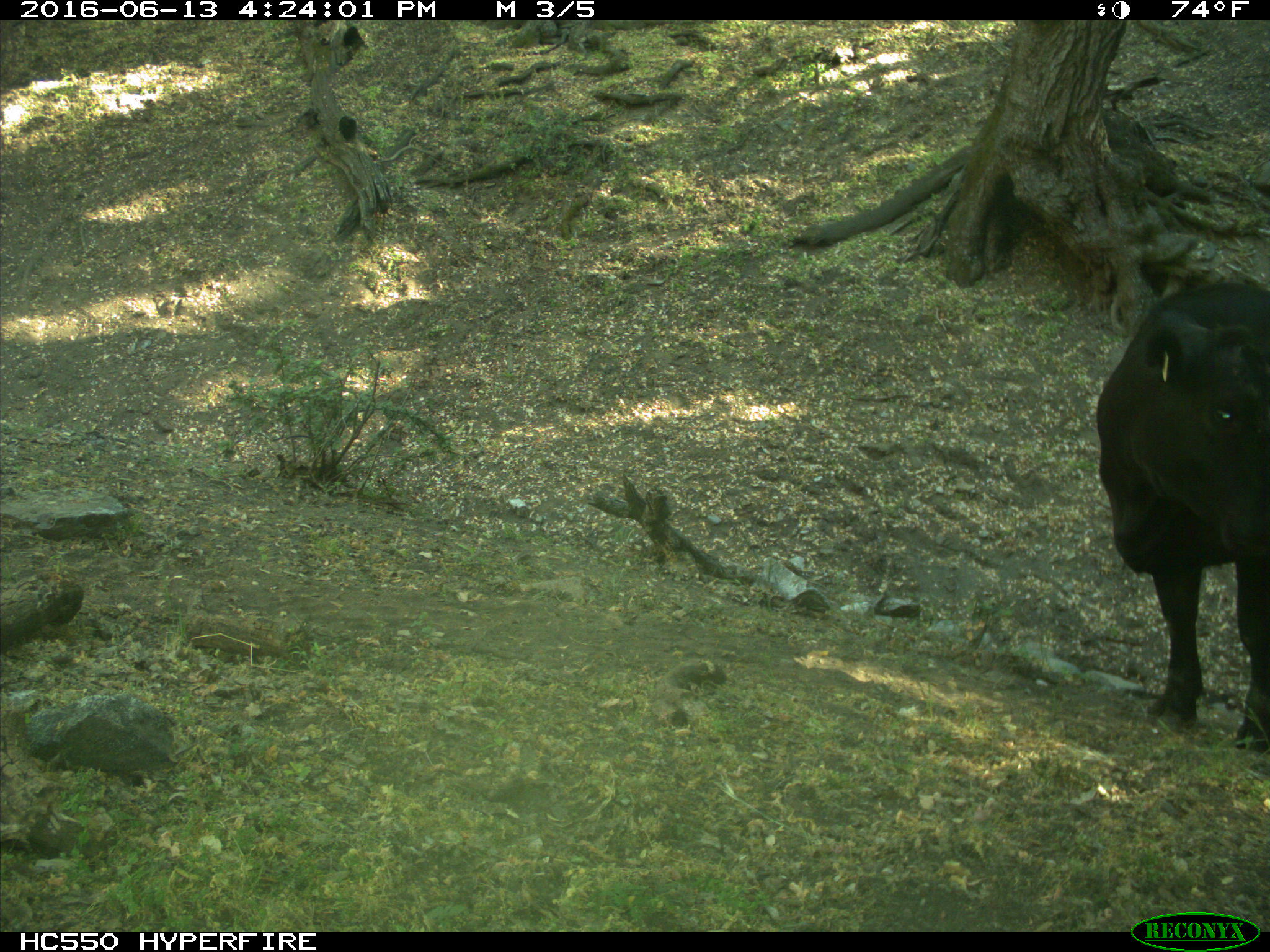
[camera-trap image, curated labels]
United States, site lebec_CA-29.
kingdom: Animalia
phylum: Chordata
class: Mammalia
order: Artiodactyla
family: Bovidae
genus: Bos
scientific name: Bos taurus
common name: domestic cow